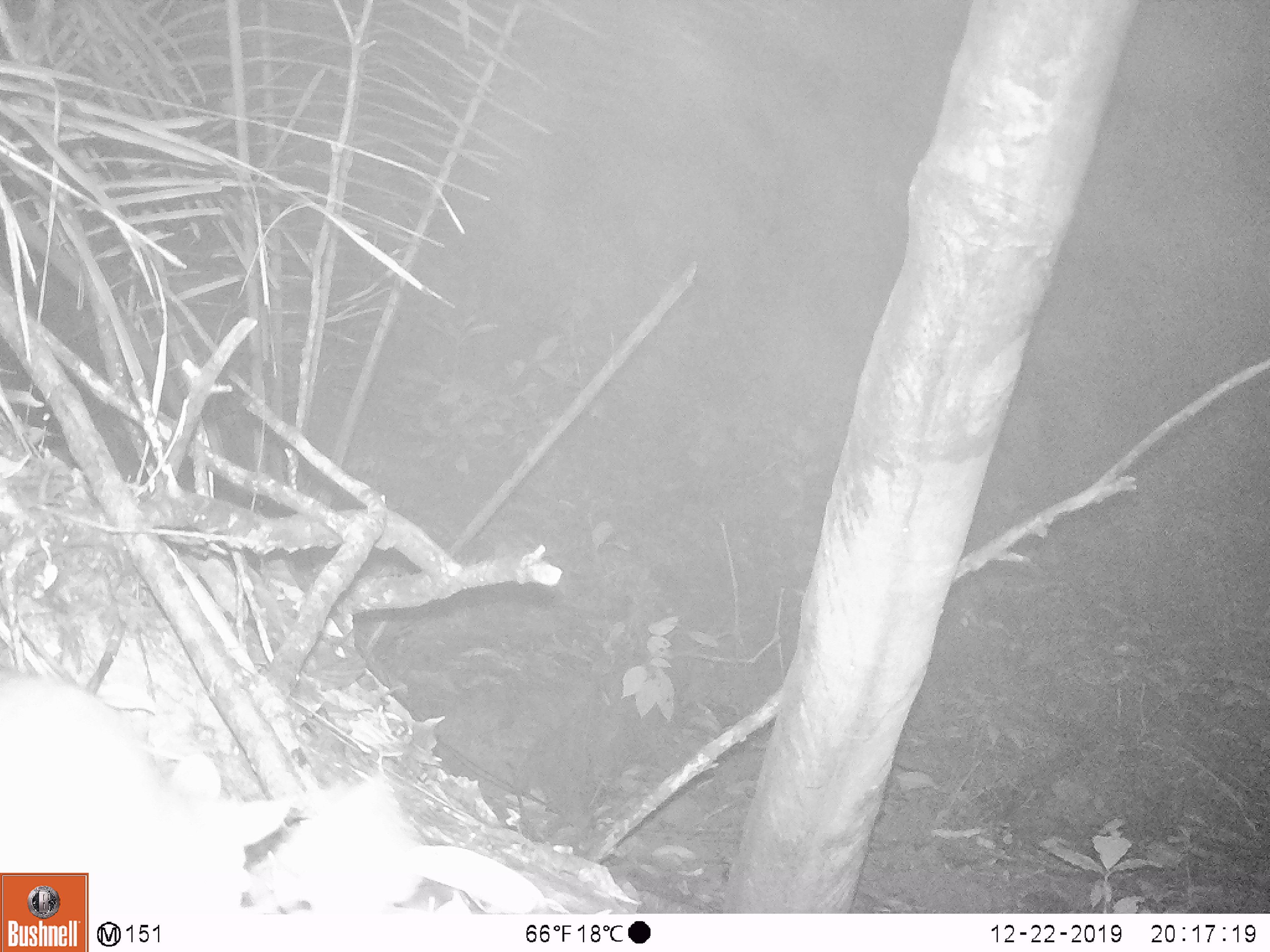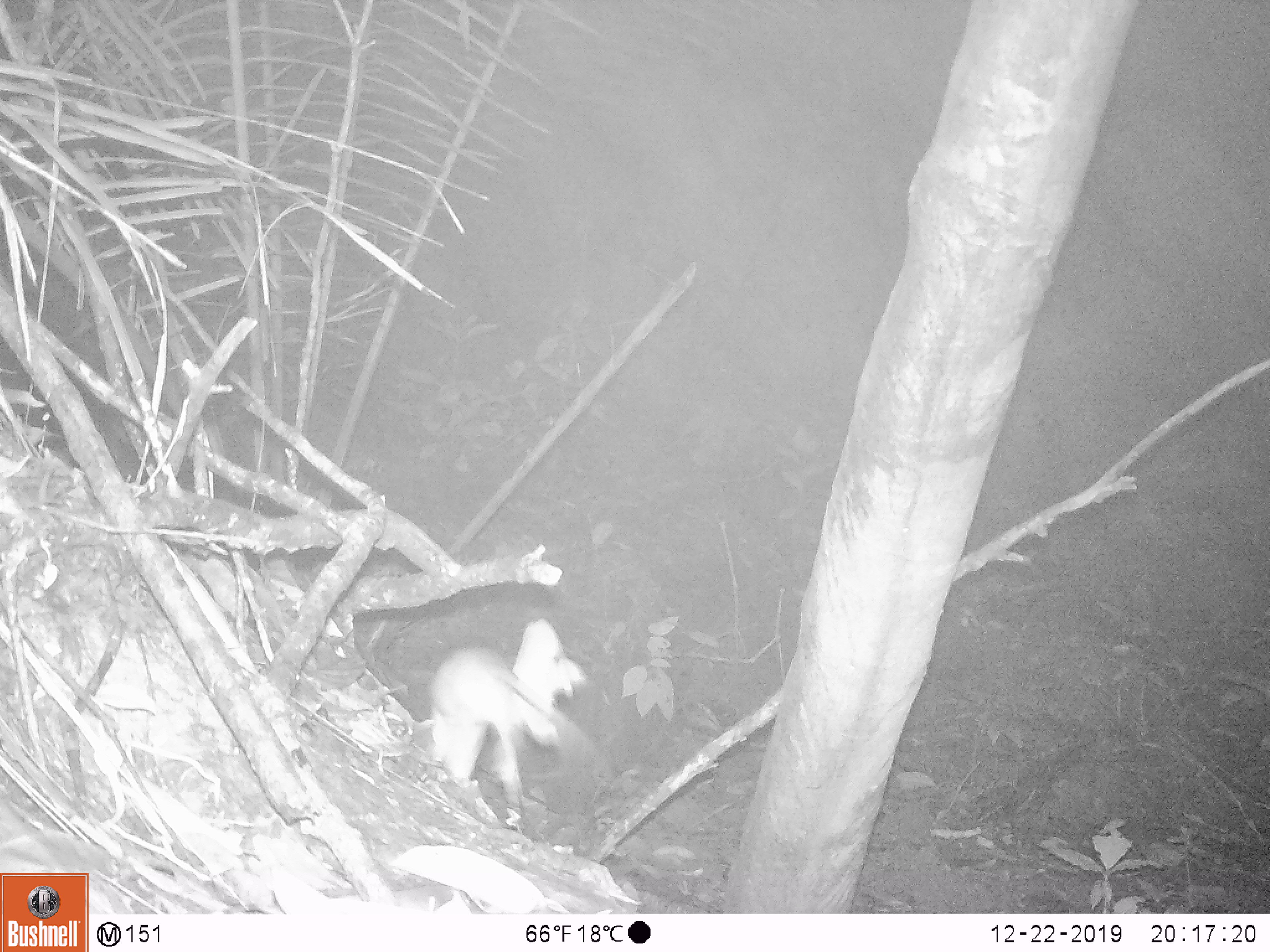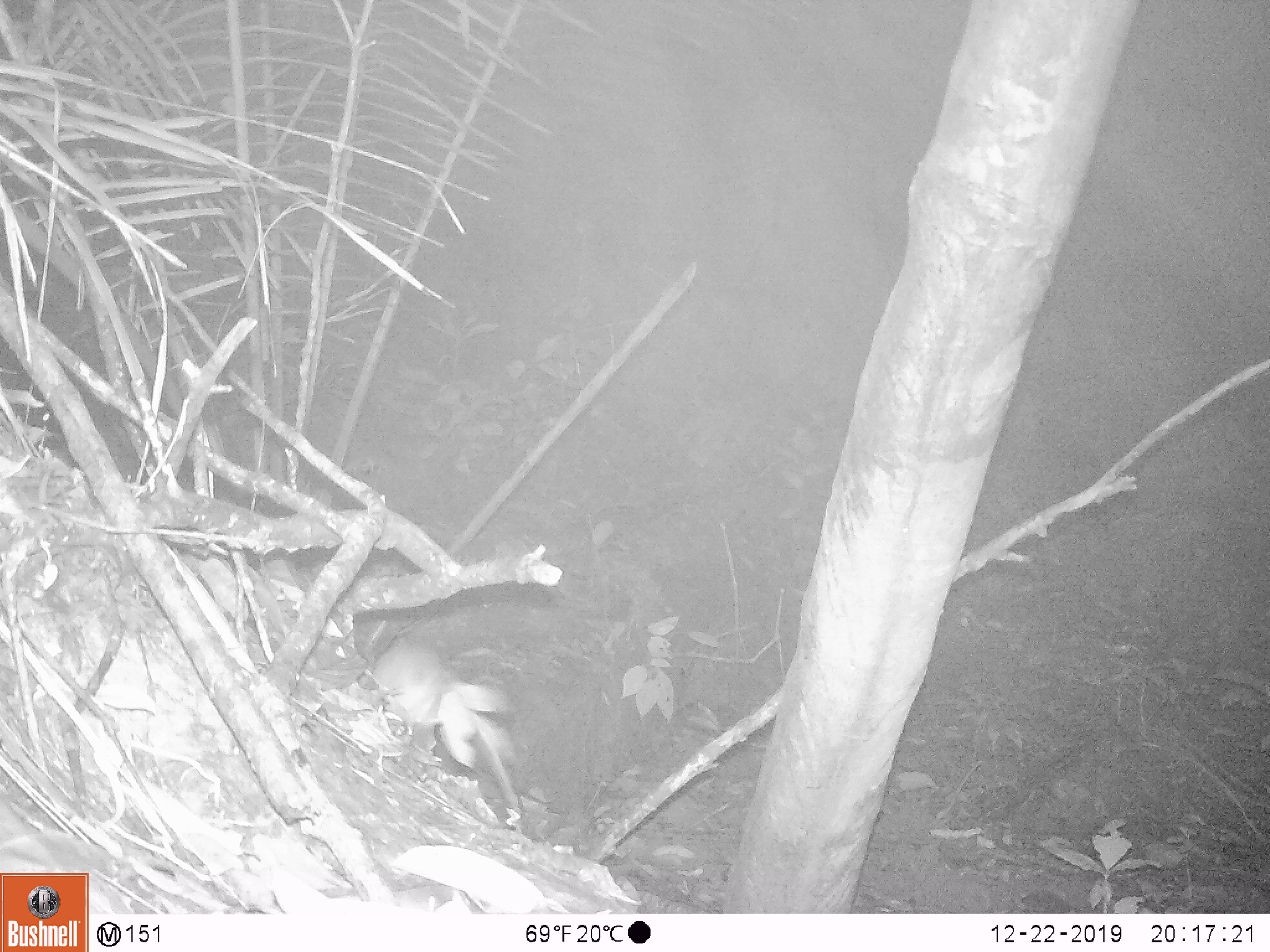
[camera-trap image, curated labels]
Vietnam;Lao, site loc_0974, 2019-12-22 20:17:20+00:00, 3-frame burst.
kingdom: Animalia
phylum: Chordata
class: Mammalia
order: Rodentia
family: Muridae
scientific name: Muridae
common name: old-world mice and rats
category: unidentified murid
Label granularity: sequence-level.